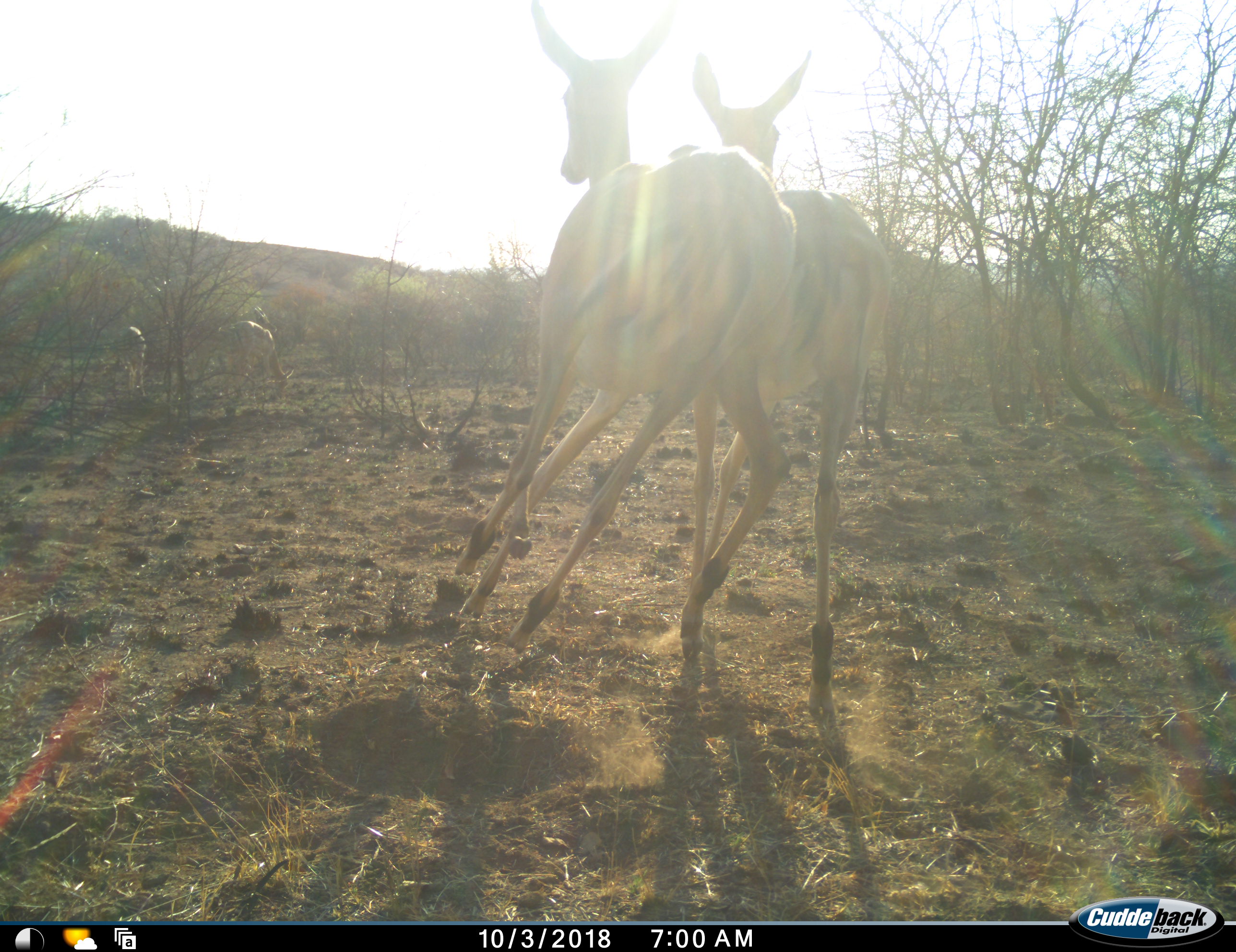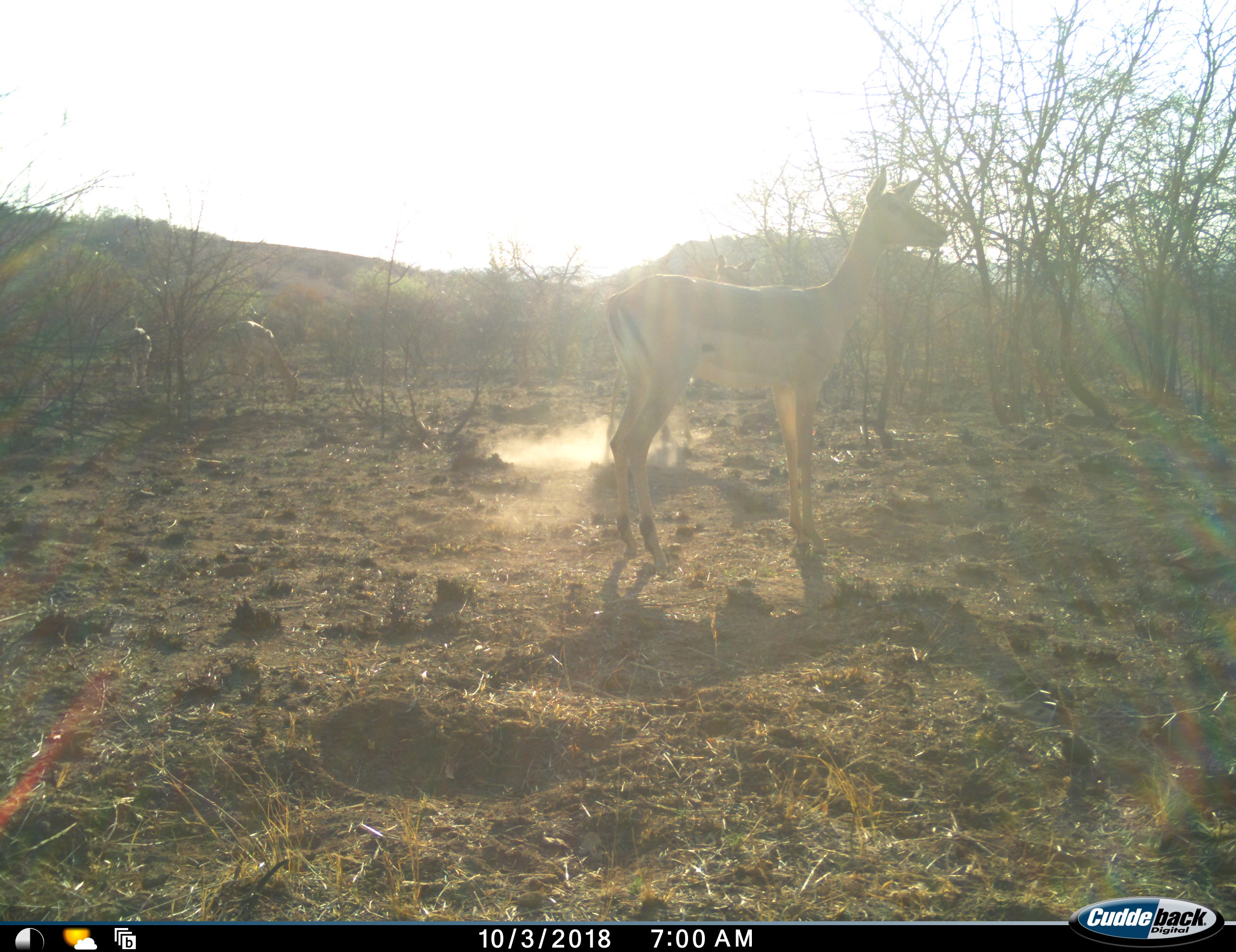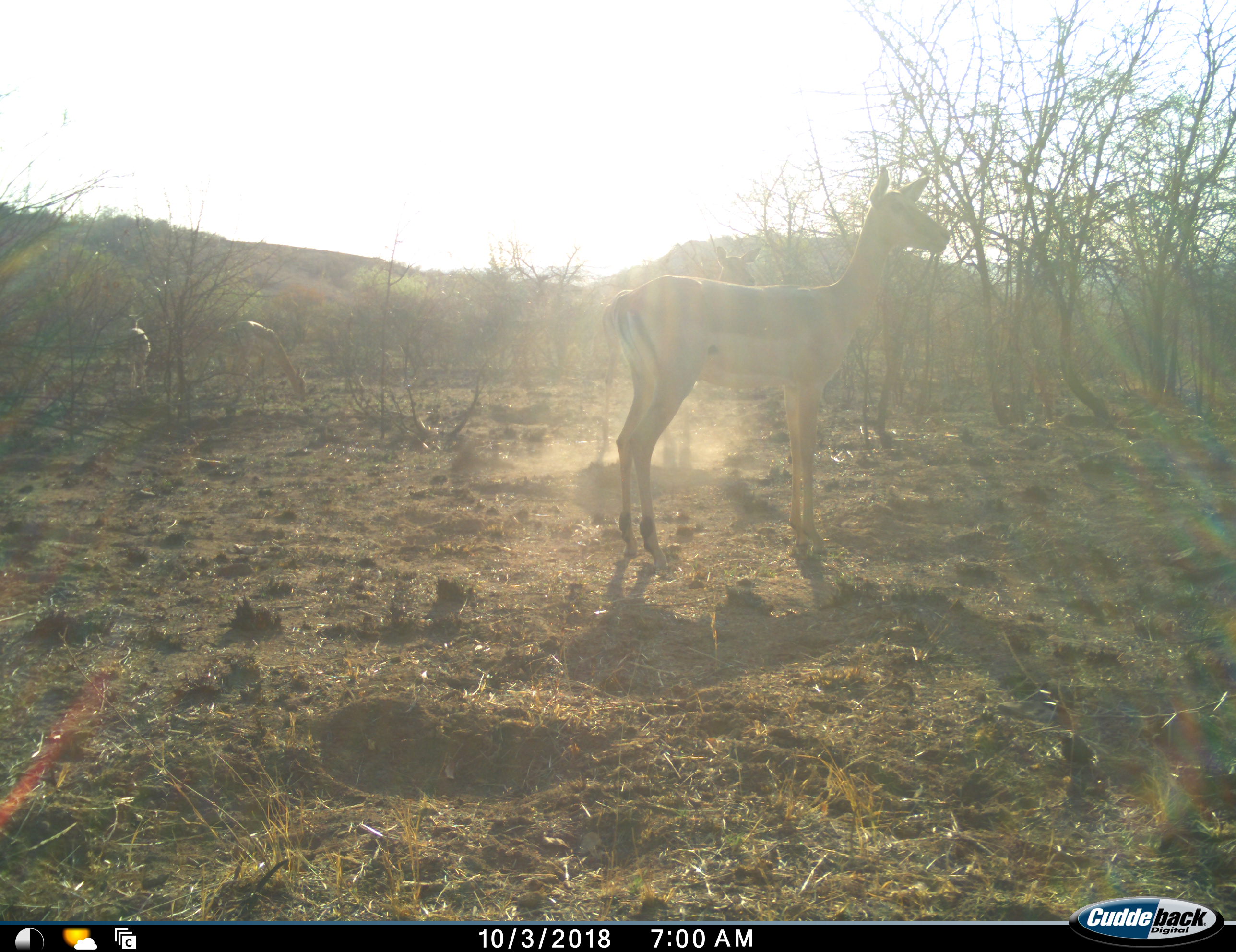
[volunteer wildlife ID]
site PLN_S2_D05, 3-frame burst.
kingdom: Animalia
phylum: Chordata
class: Mammalia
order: Artiodactyla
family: Bovidae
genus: Aepyceros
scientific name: Aepyceros melampus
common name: impala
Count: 4.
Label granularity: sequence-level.